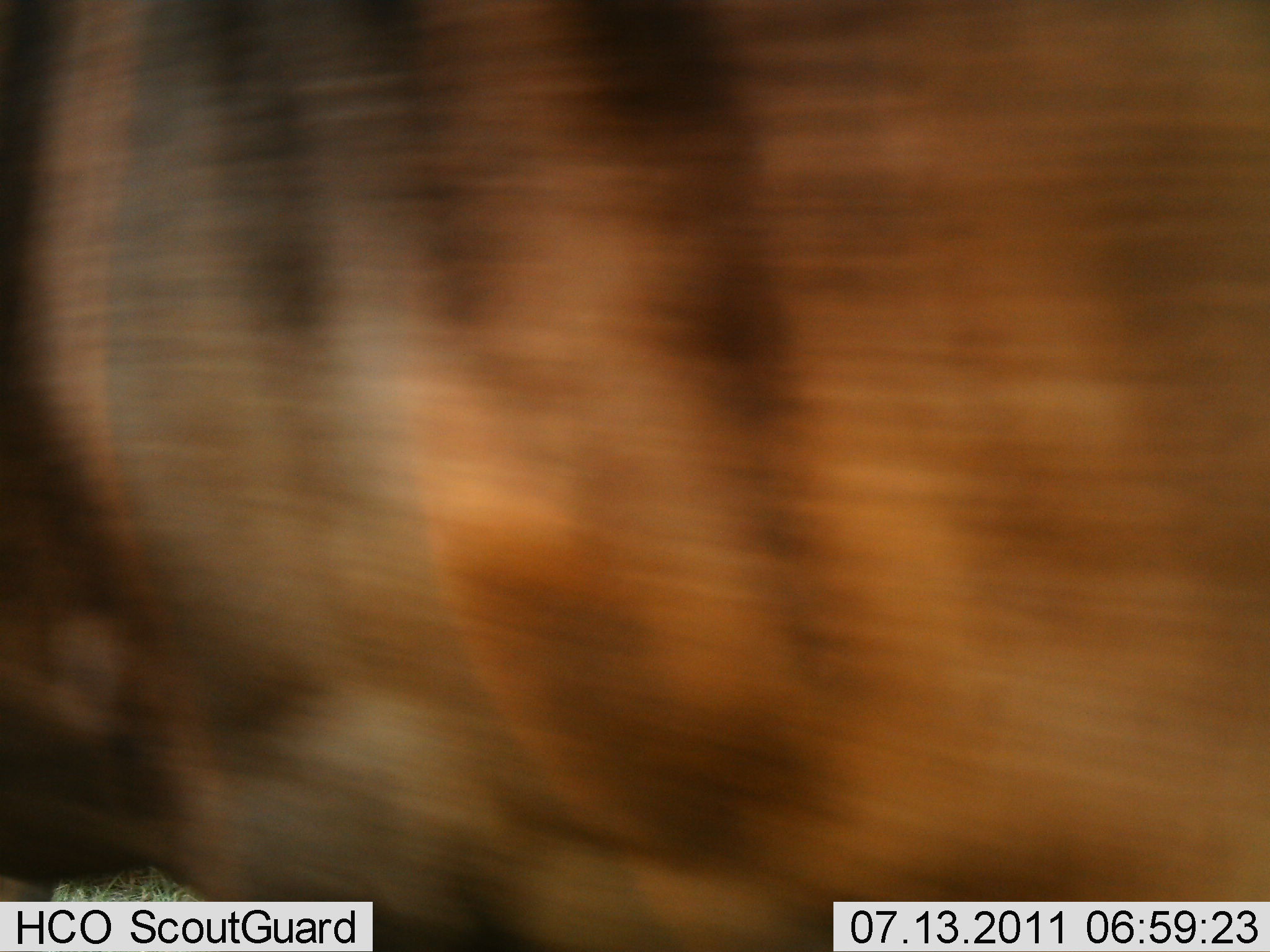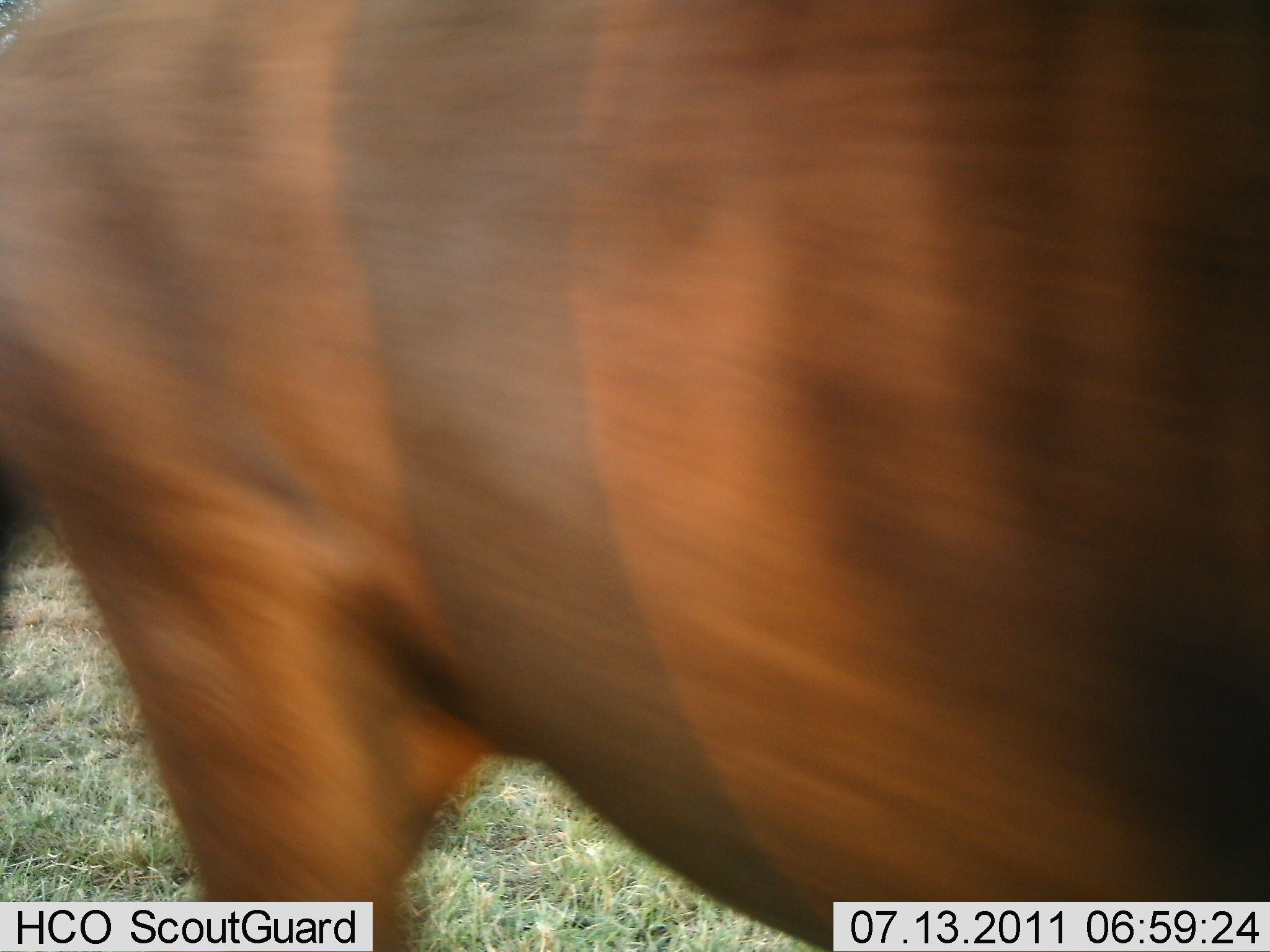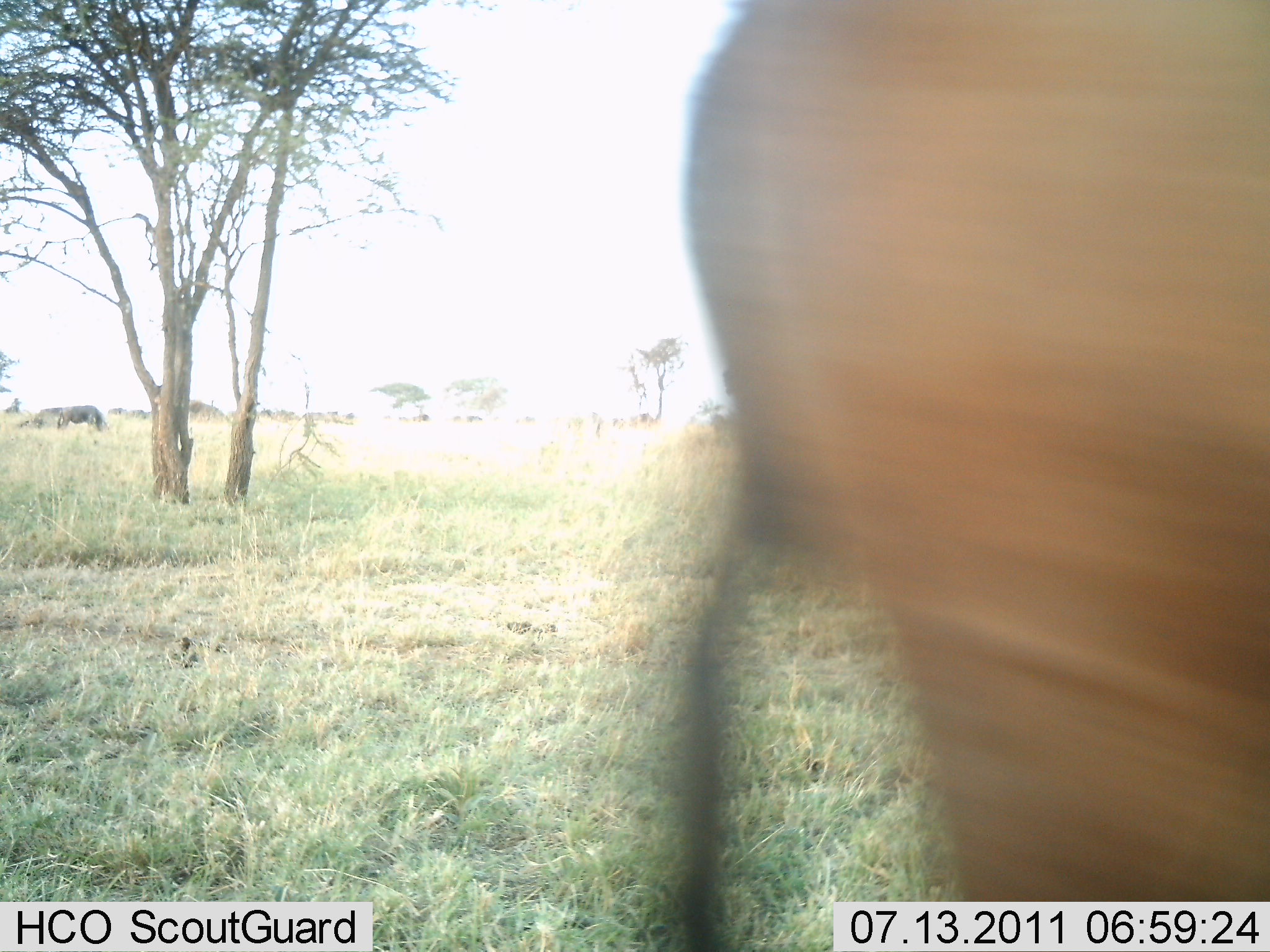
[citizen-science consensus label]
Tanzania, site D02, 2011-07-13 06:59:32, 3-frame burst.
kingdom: Animalia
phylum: Chordata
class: Mammalia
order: Artiodactyla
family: Bovidae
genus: Damaliscus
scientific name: Damaliscus lunatus jimela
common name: topi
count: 1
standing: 0%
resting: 0%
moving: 100%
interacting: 0%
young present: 0%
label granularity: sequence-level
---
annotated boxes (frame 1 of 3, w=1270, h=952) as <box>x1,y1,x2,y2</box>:
animal: <box>0,2,1270,951</box>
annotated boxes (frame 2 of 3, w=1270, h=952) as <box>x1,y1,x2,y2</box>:
animal: <box>0,1,1269,952</box>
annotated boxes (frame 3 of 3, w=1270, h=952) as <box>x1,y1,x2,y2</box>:
animal: <box>662,0,1269,951</box>